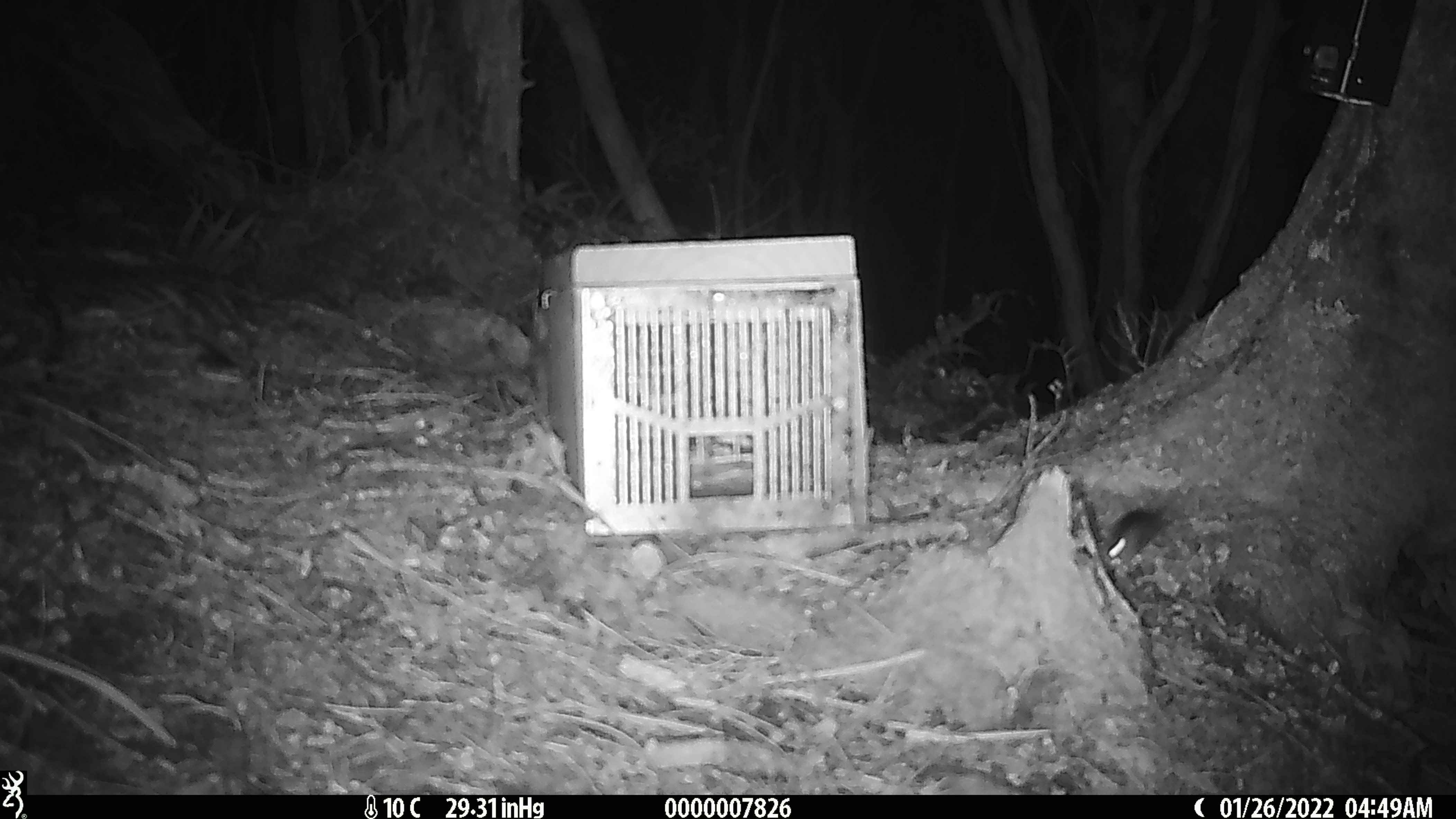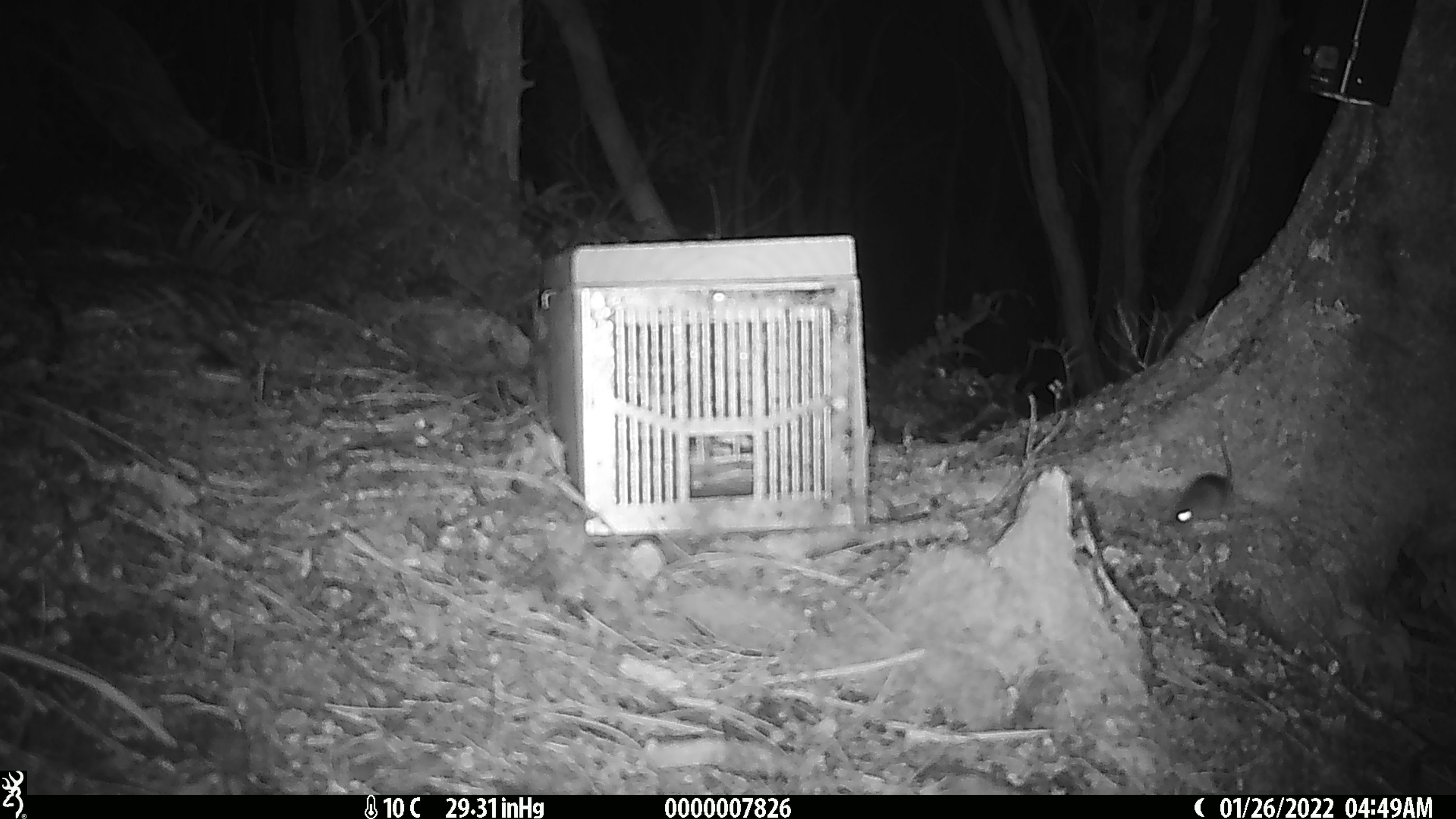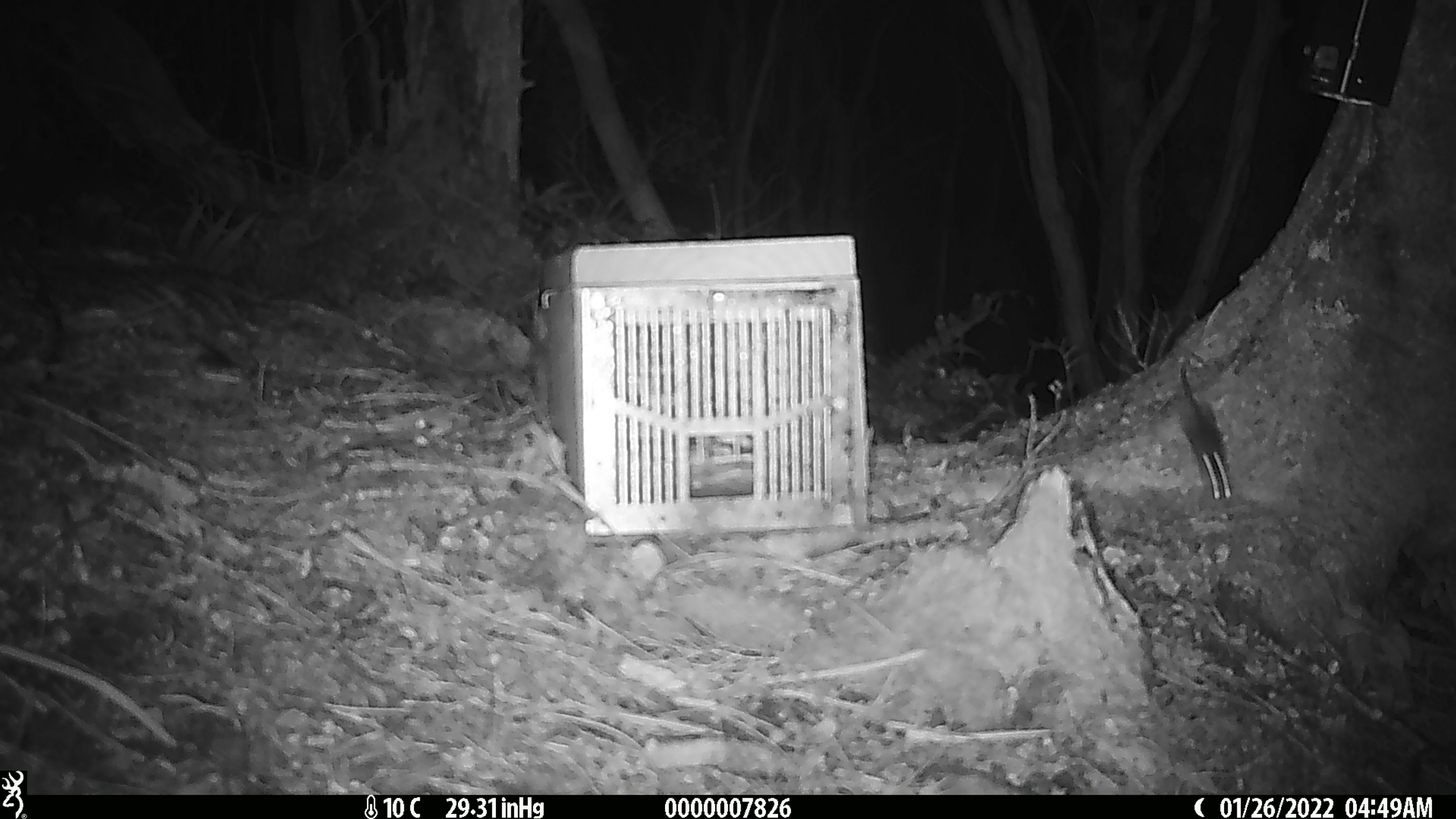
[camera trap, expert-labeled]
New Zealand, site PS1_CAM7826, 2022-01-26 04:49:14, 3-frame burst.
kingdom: Animalia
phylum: Chordata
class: Mammalia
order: Rodentia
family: Muridae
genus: Mus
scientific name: Mus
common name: mouse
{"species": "mouse (Mus)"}